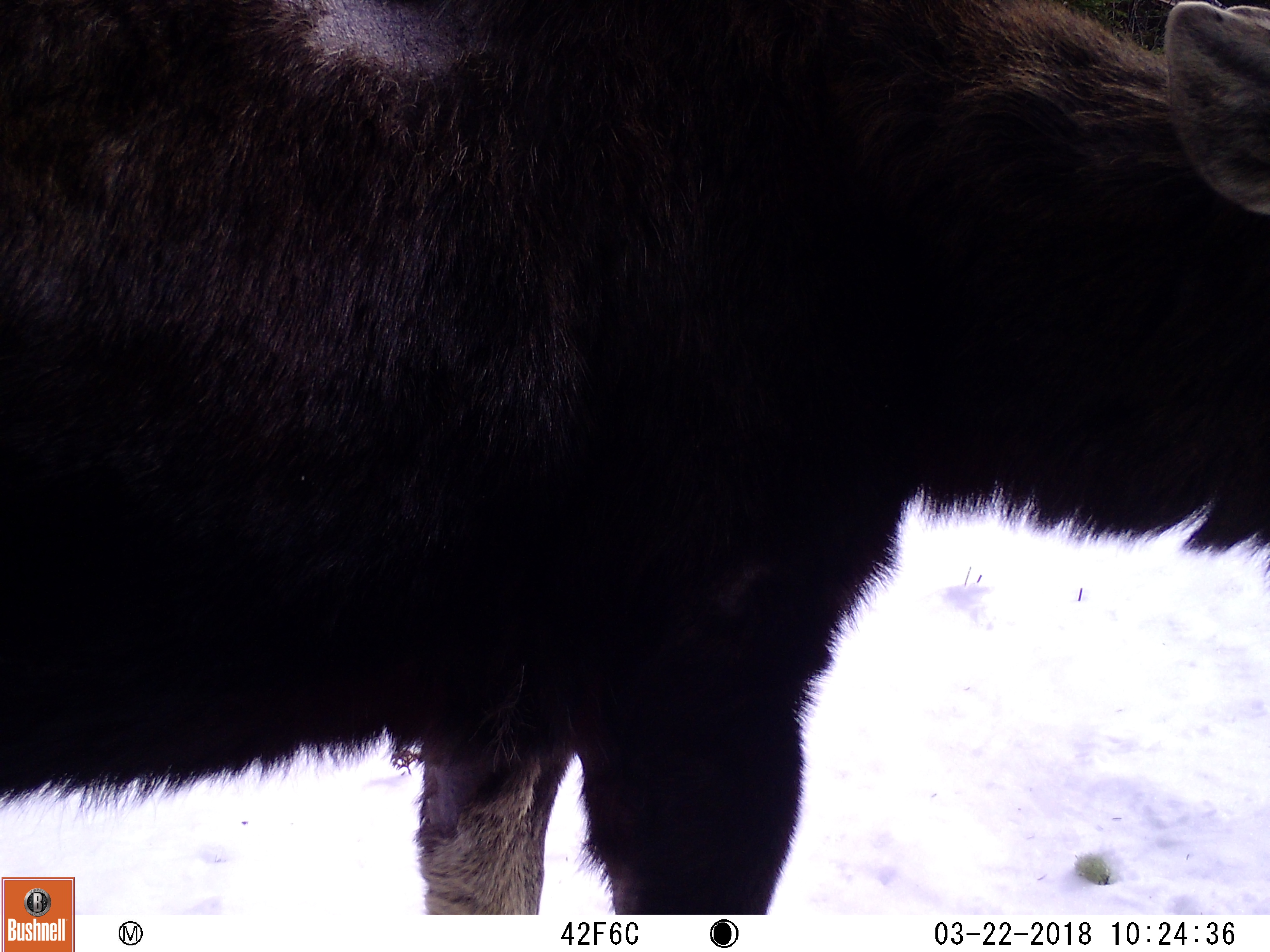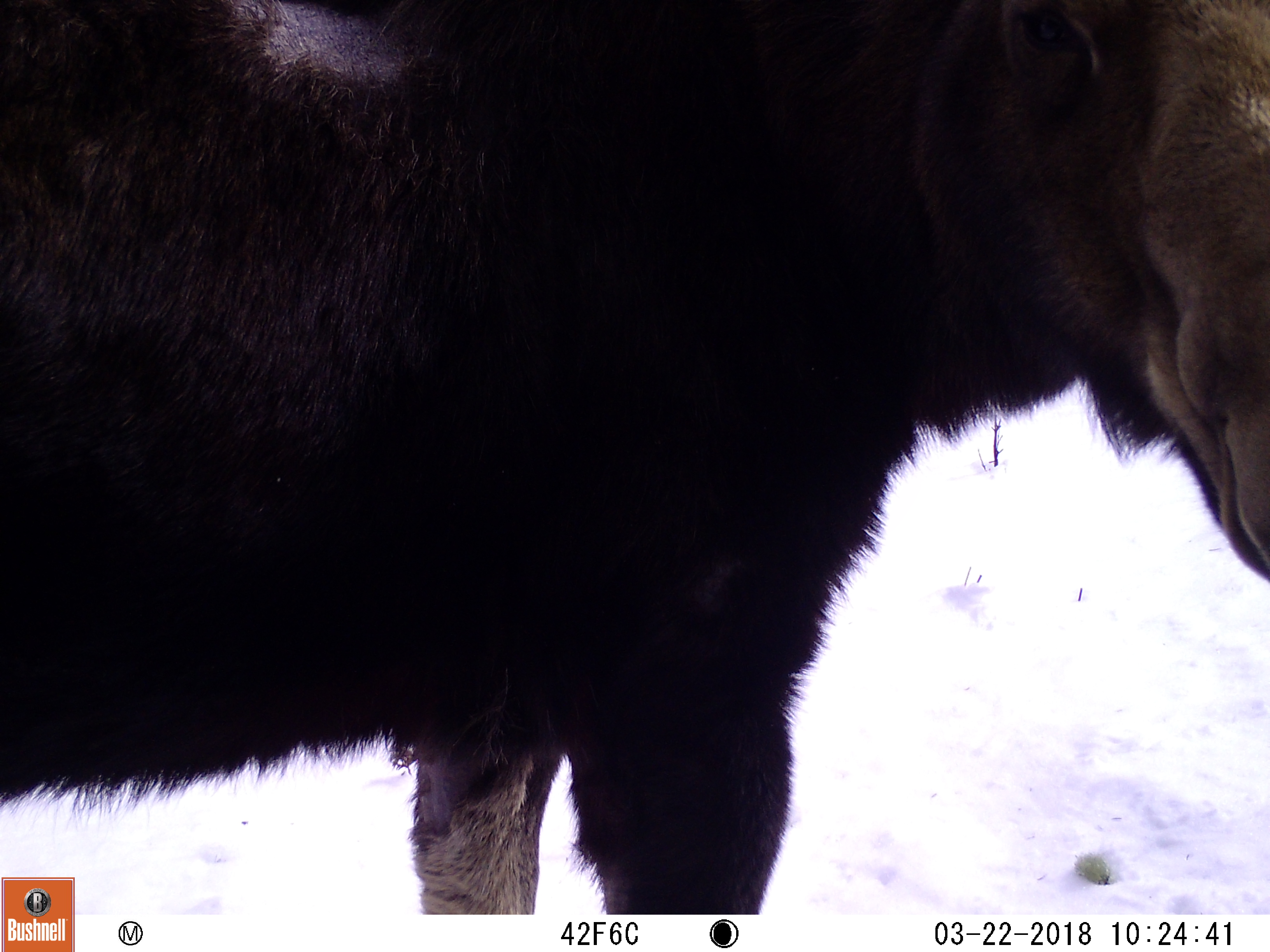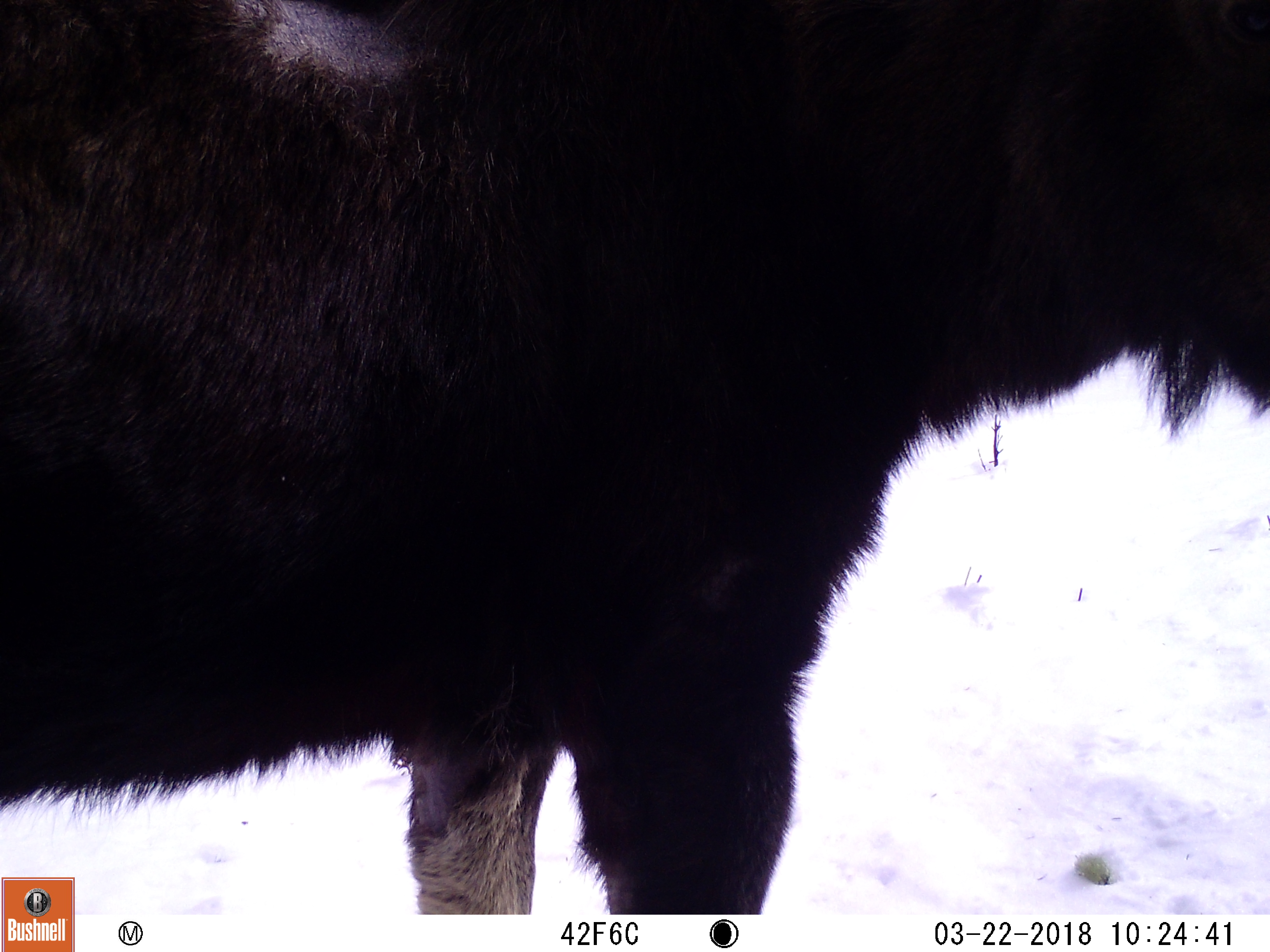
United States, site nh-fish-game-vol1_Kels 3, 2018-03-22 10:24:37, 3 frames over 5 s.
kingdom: Animalia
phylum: Chordata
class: Mammalia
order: Artiodactyla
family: Cervidae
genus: Alces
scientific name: Alces alces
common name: moose